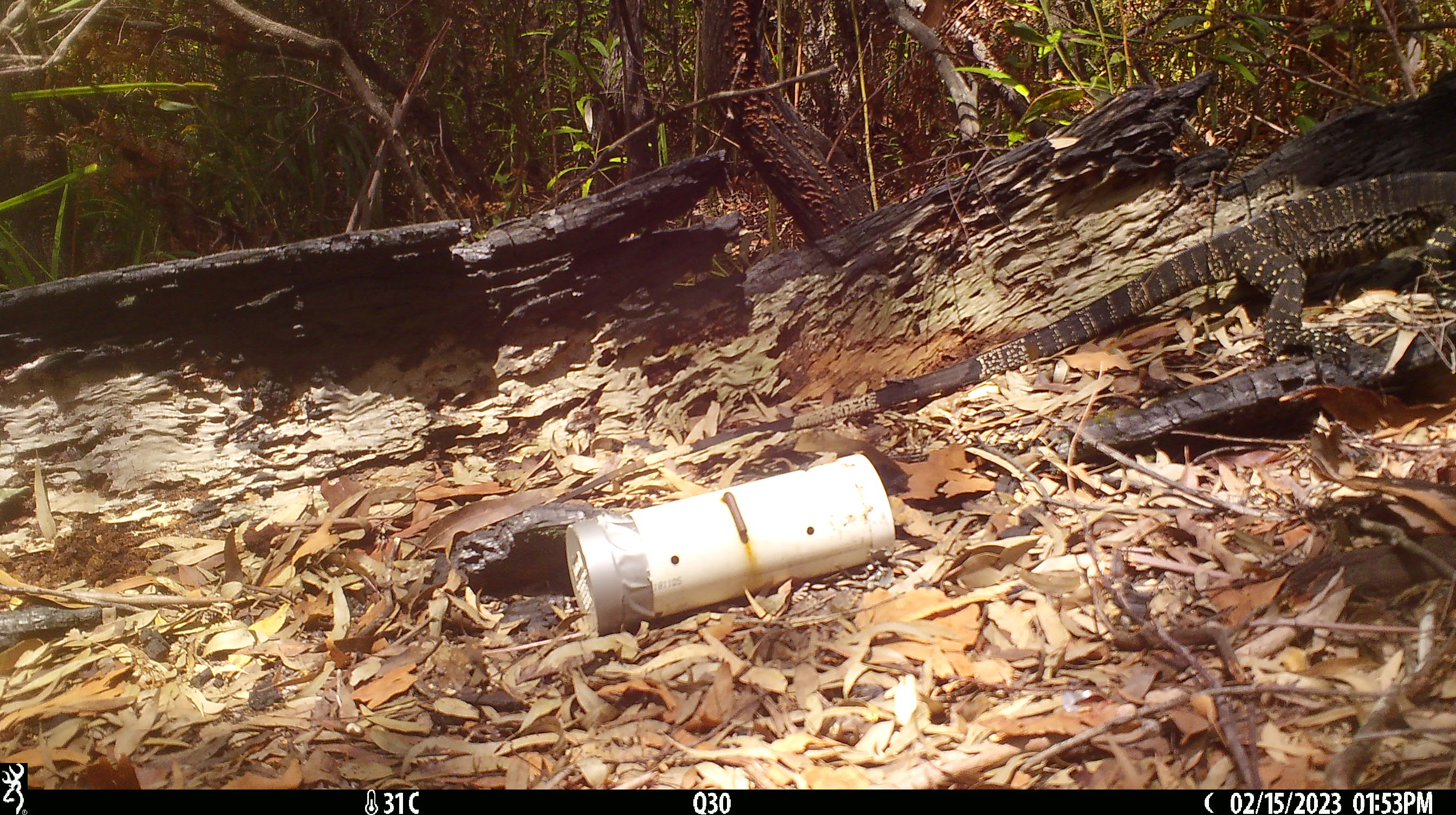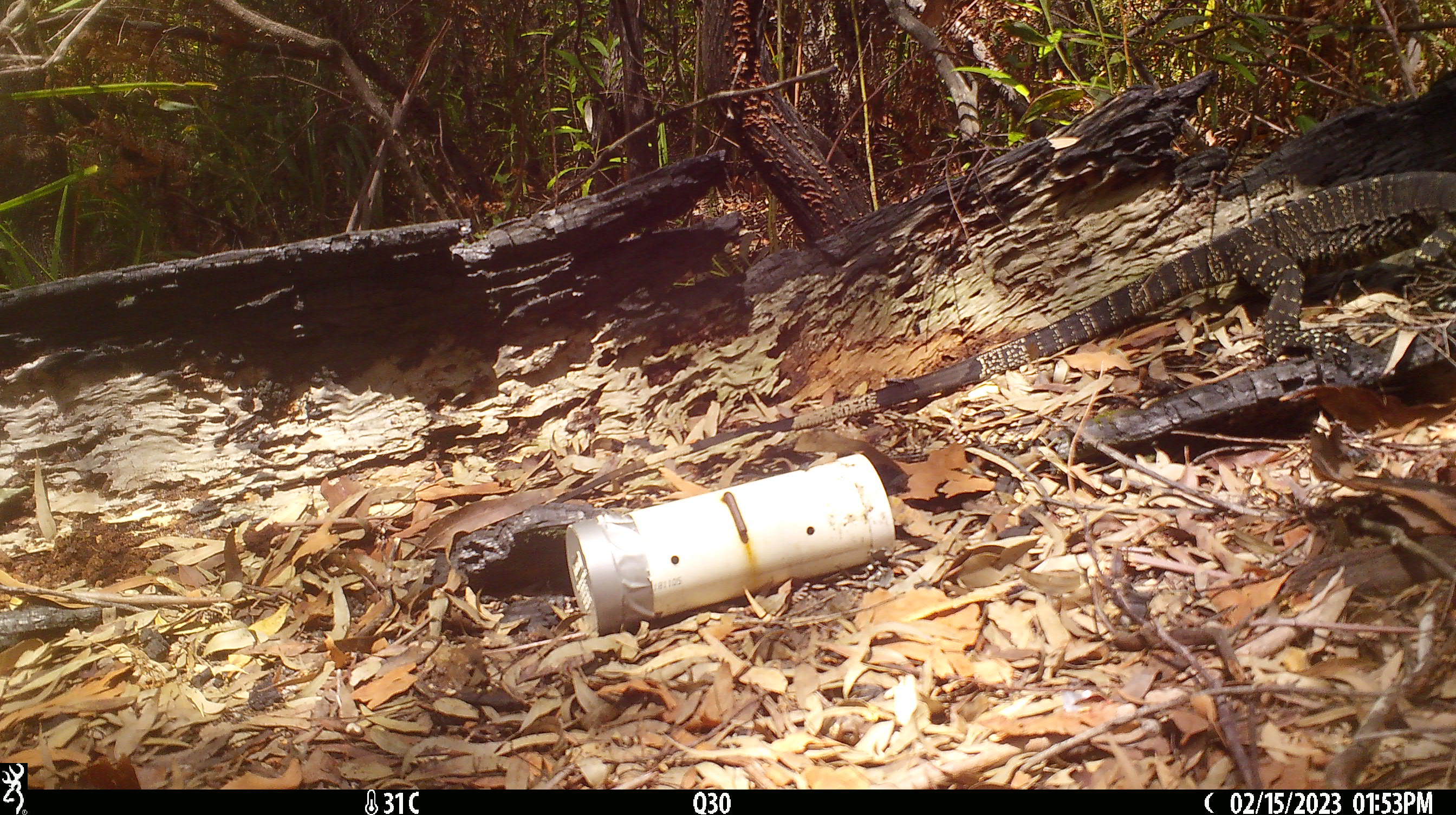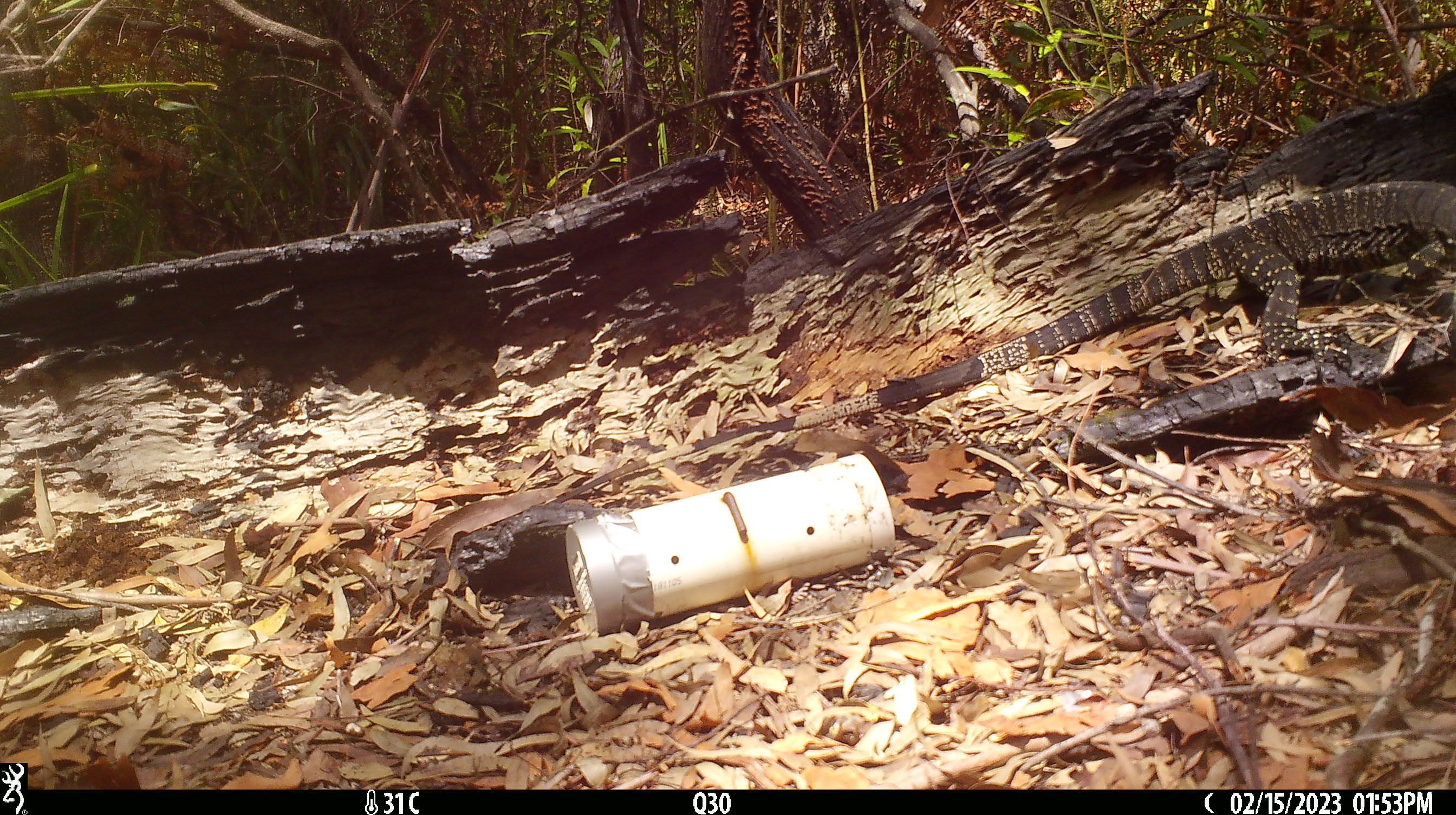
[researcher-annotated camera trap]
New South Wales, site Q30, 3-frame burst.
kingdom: Animalia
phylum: Chordata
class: Reptilia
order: Squamata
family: Varanidae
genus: Varanus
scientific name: Varanus varius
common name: lace monitor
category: goanna